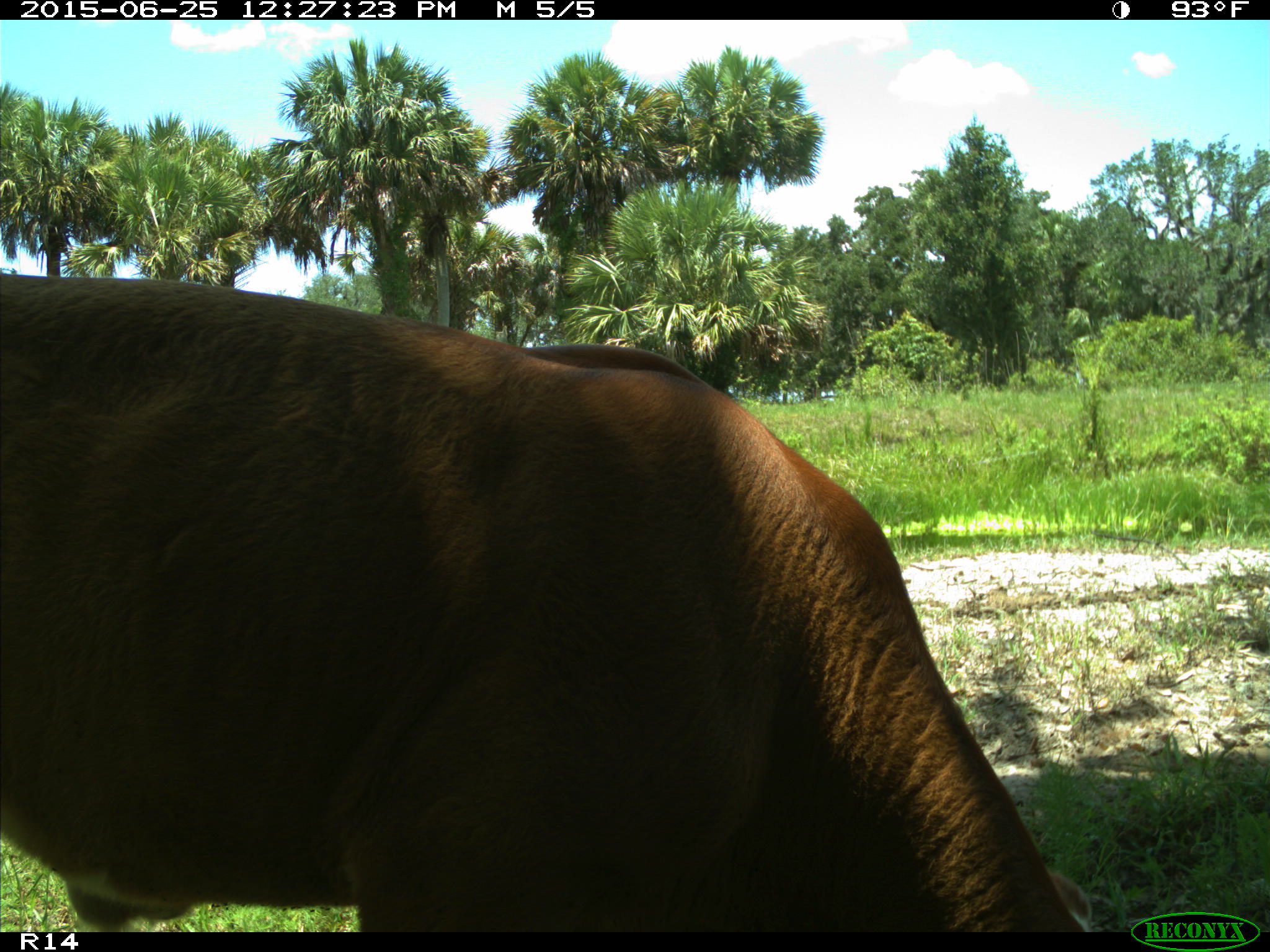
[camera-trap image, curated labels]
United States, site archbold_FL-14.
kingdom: Animalia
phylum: Chordata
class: Mammalia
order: Artiodactyla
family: Bovidae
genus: Bos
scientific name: Bos taurus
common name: domestic cow